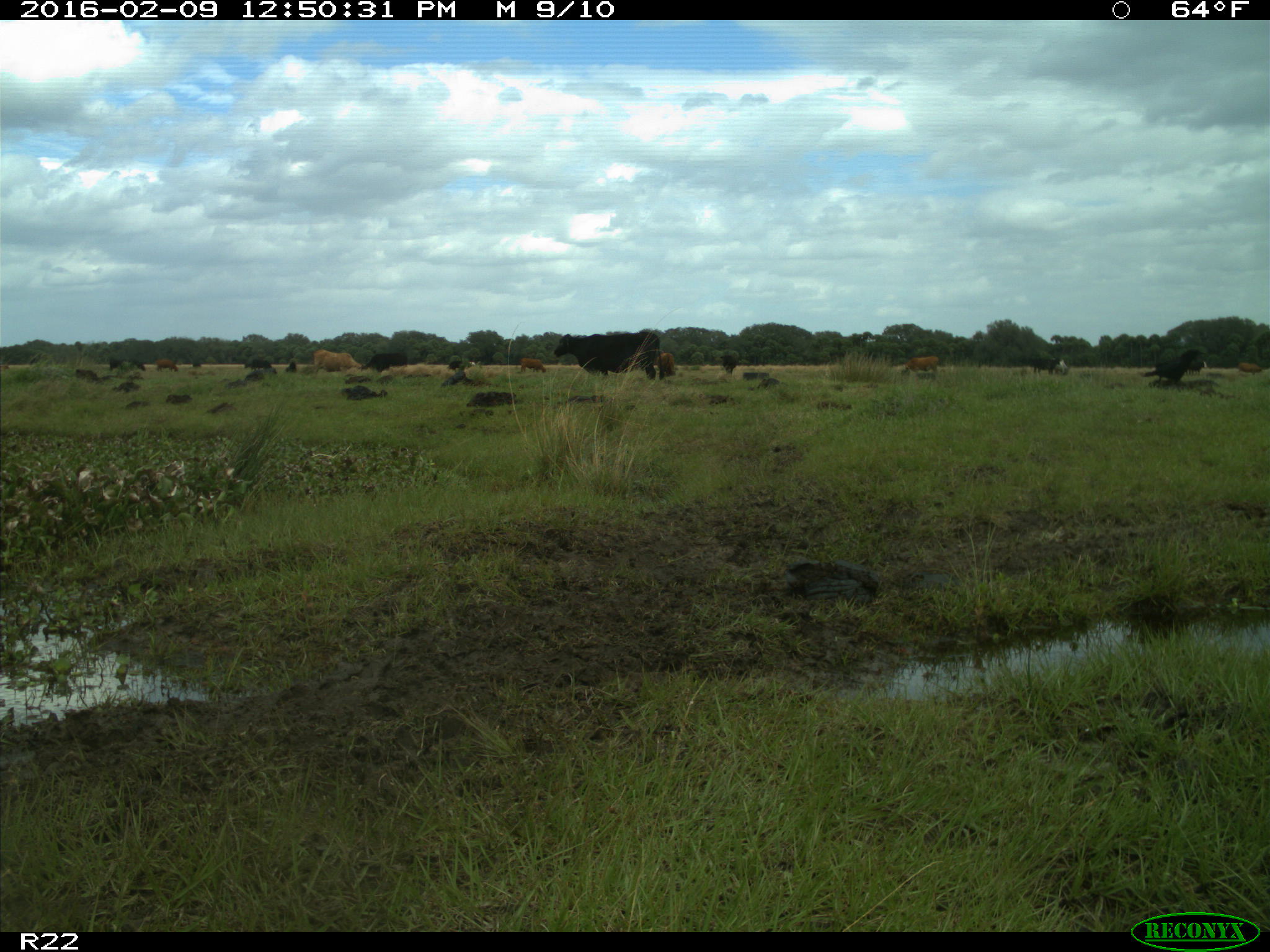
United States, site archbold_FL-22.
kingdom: Animalia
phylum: Chordata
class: Mammalia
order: Artiodactyla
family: Bovidae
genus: Bos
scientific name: Bos taurus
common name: domestic cow